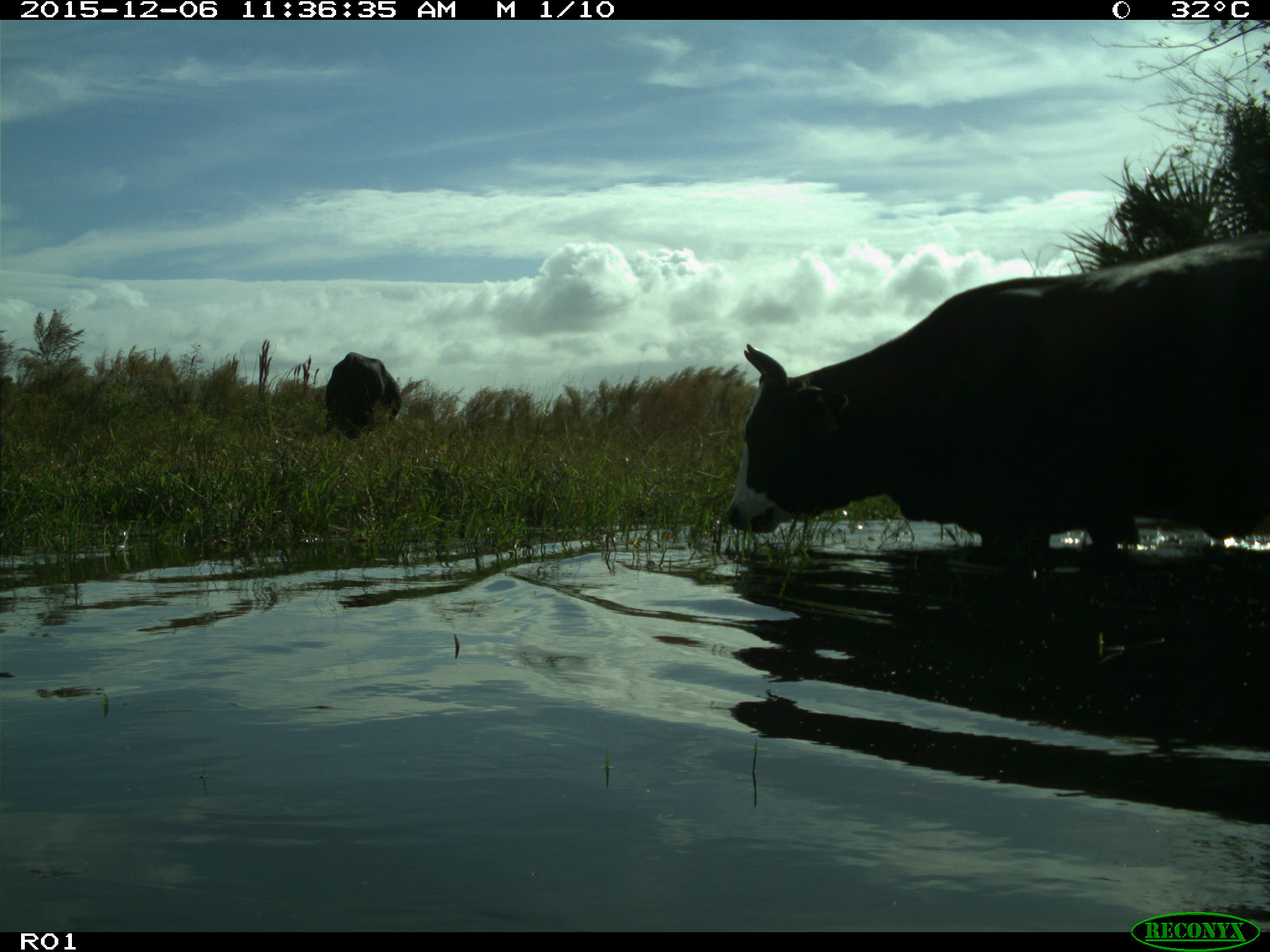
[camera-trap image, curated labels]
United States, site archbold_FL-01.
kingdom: Animalia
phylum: Chordata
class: Mammalia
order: Artiodactyla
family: Bovidae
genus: Bos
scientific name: Bos taurus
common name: domestic cow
Bos taurus (domestic cow).